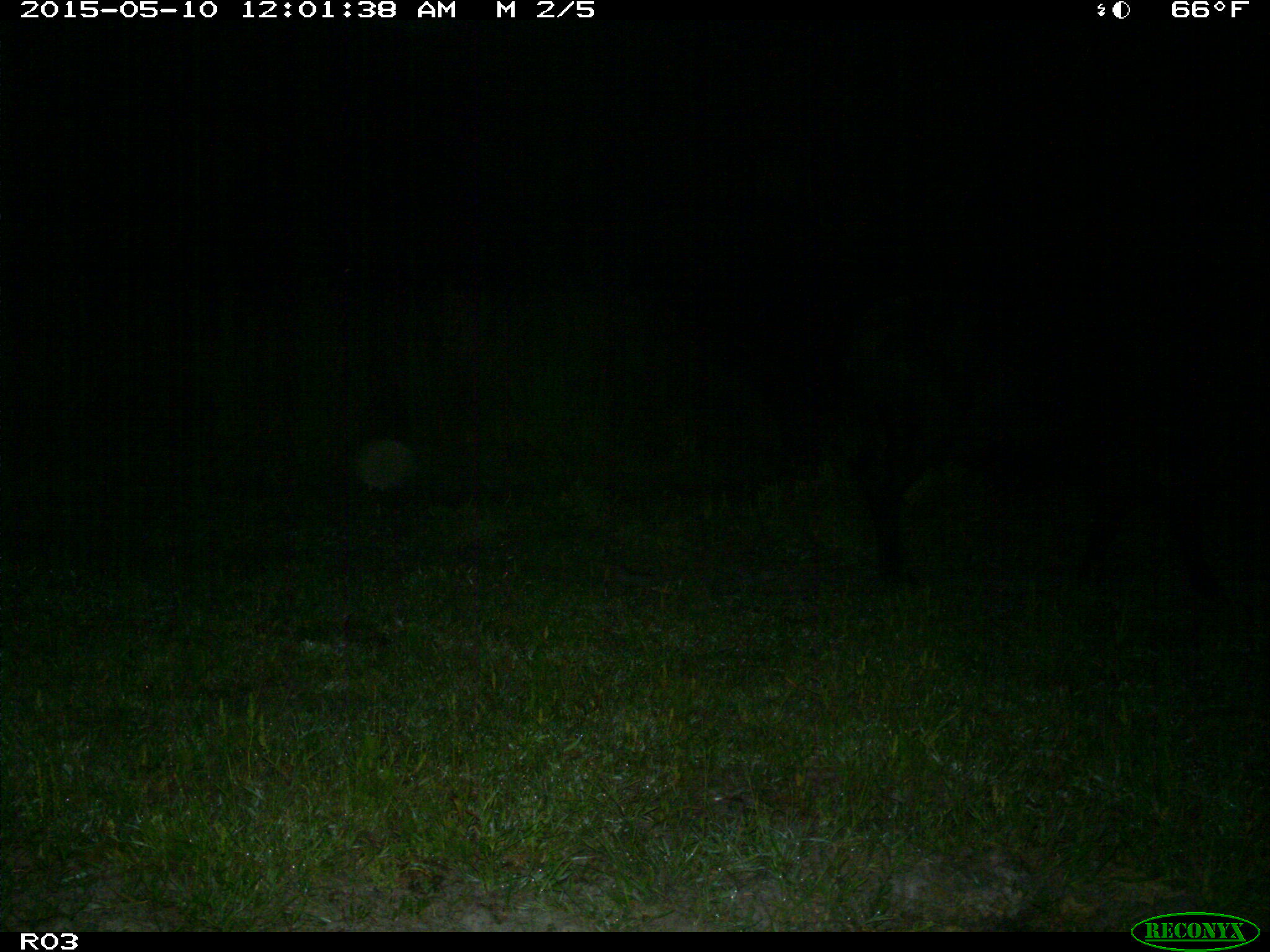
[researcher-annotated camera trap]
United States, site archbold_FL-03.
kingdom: Animalia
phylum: Chordata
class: Mammalia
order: Artiodactyla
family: Bovidae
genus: Bos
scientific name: Bos taurus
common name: domestic cow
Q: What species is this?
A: Bos taurus (domestic cow).